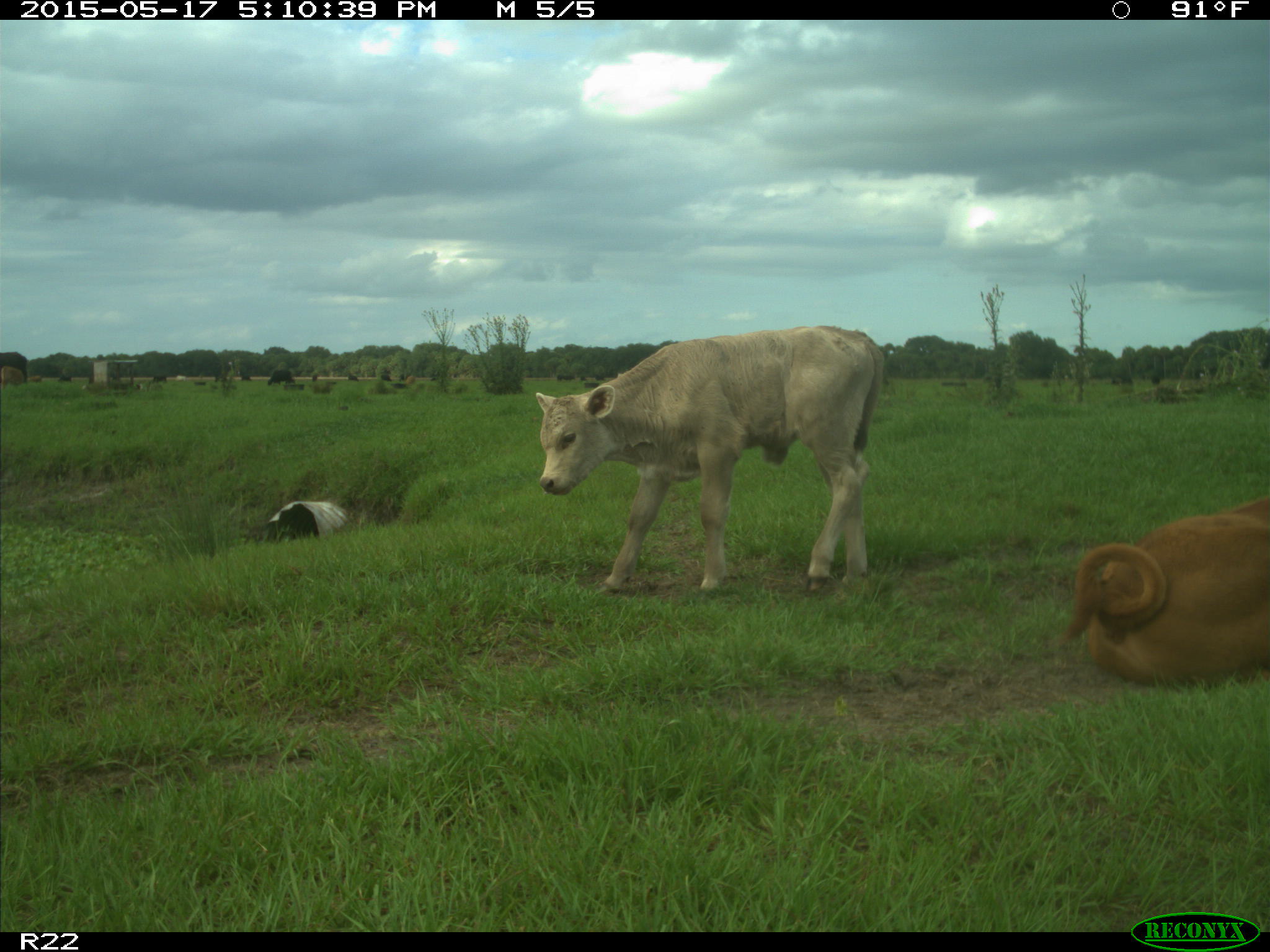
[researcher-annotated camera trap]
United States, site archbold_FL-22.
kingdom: Animalia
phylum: Chordata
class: Mammalia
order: Artiodactyla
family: Bovidae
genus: Bos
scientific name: Bos taurus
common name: domestic cow